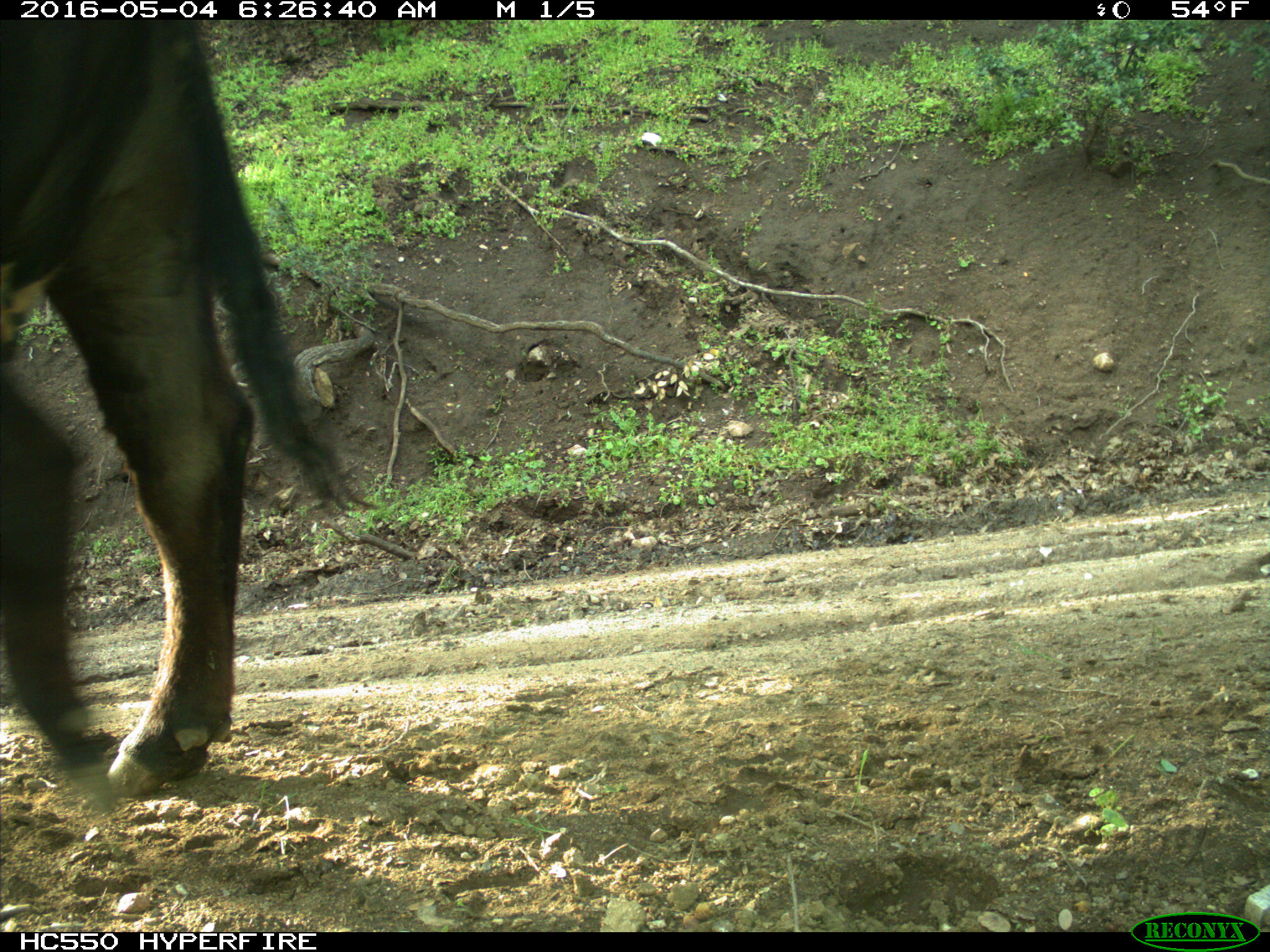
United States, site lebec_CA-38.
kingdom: Animalia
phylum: Chordata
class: Mammalia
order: Artiodactyla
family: Bovidae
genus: Bos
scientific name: Bos taurus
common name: domestic cow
Bos taurus (domestic cow).